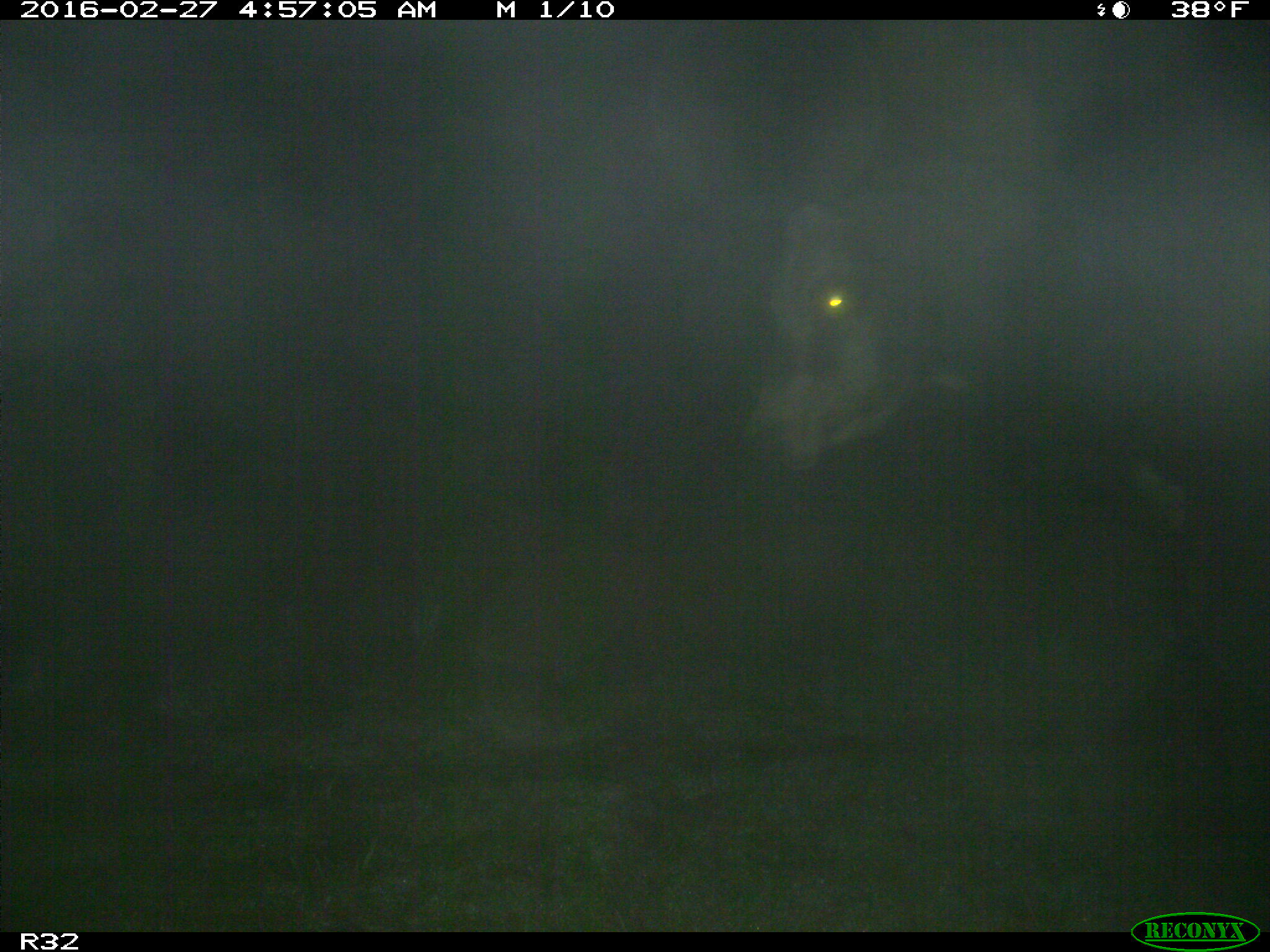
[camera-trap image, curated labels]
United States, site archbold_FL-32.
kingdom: Animalia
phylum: Chordata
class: Mammalia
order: Artiodactyla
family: Bovidae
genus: Bos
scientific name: Bos taurus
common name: domestic cow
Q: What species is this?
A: Bos taurus (domestic cow).